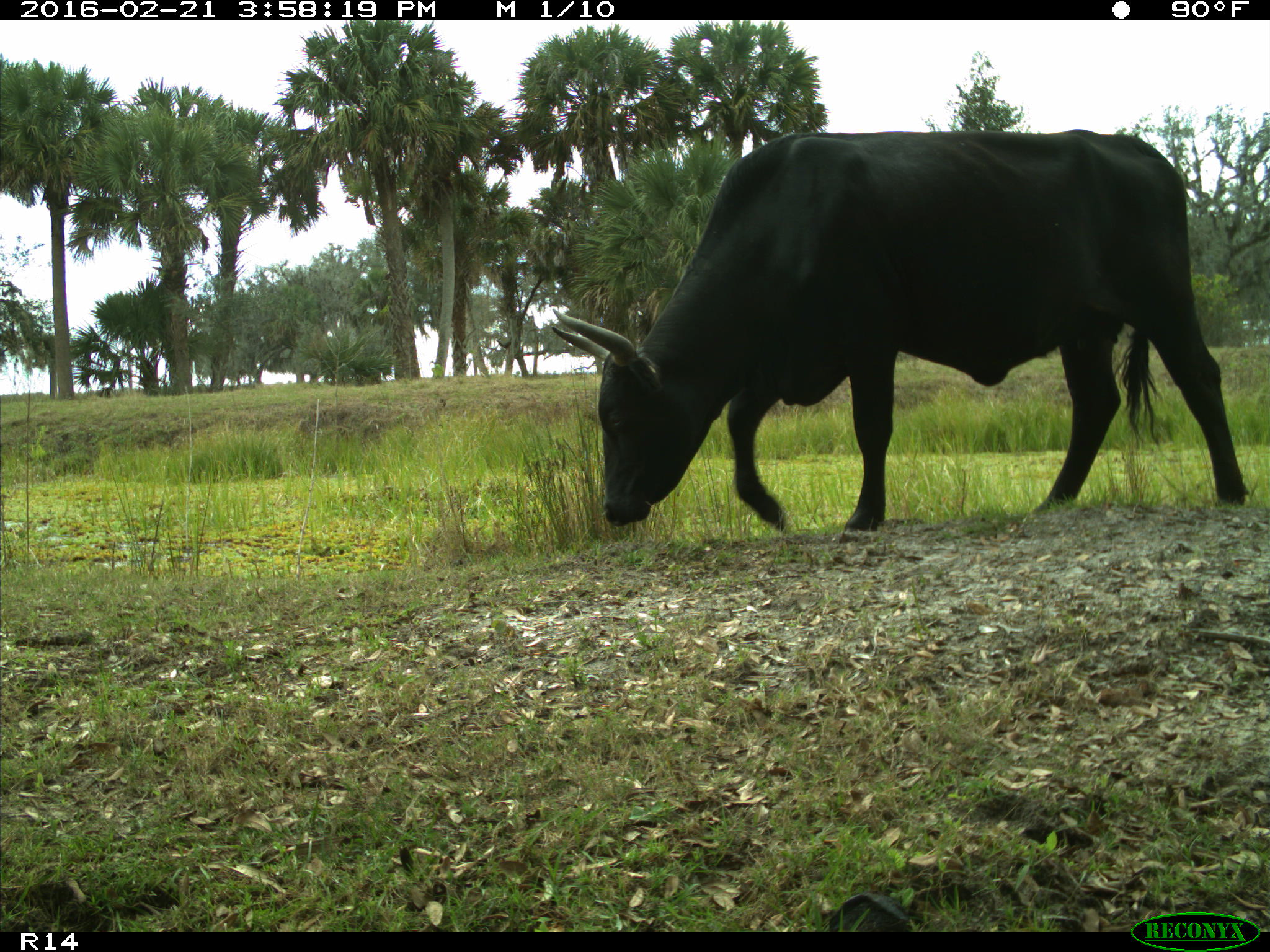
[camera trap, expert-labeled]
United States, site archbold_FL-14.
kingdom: Animalia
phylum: Chordata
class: Mammalia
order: Artiodactyla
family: Bovidae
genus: Bos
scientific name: Bos taurus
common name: domestic cow